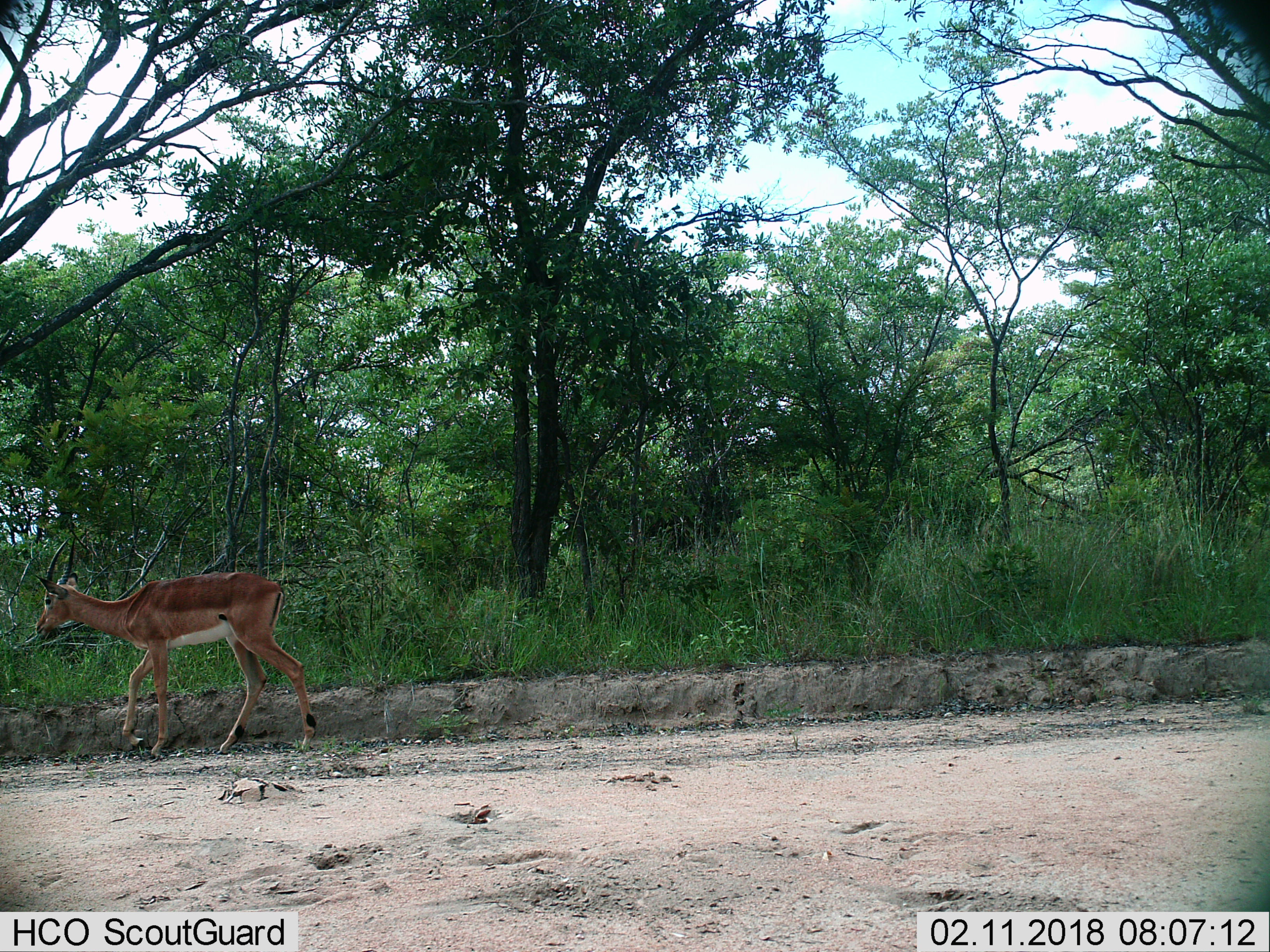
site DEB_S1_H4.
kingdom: Animalia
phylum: Chordata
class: Mammalia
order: Artiodactyla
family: Bovidae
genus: Aepyceros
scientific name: Aepyceros melampus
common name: impala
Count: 1.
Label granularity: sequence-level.